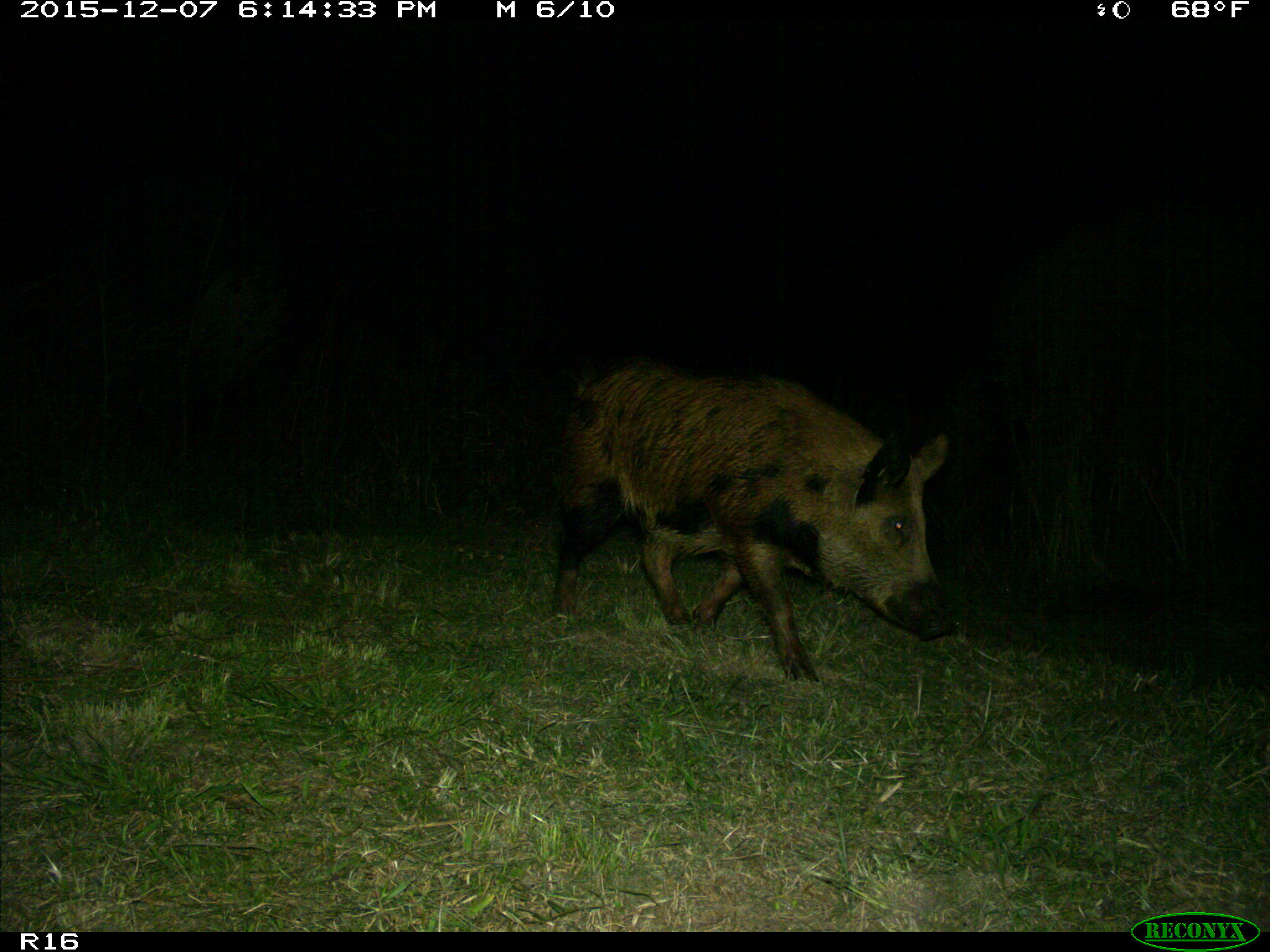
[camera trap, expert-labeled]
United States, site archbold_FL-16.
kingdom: Animalia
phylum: Chordata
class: Mammalia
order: Artiodactyla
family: Suidae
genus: Sus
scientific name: Sus scrofa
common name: wild boar